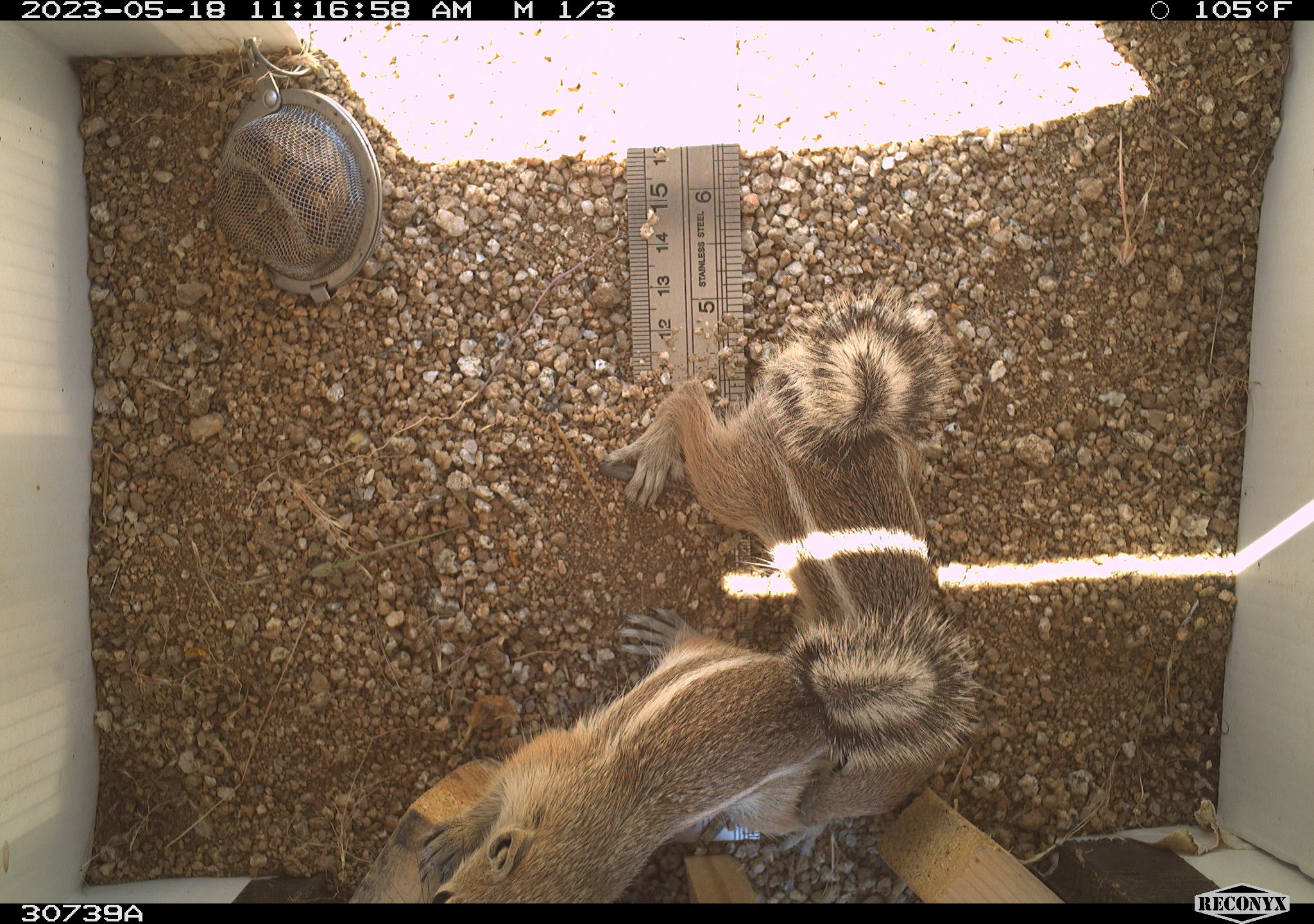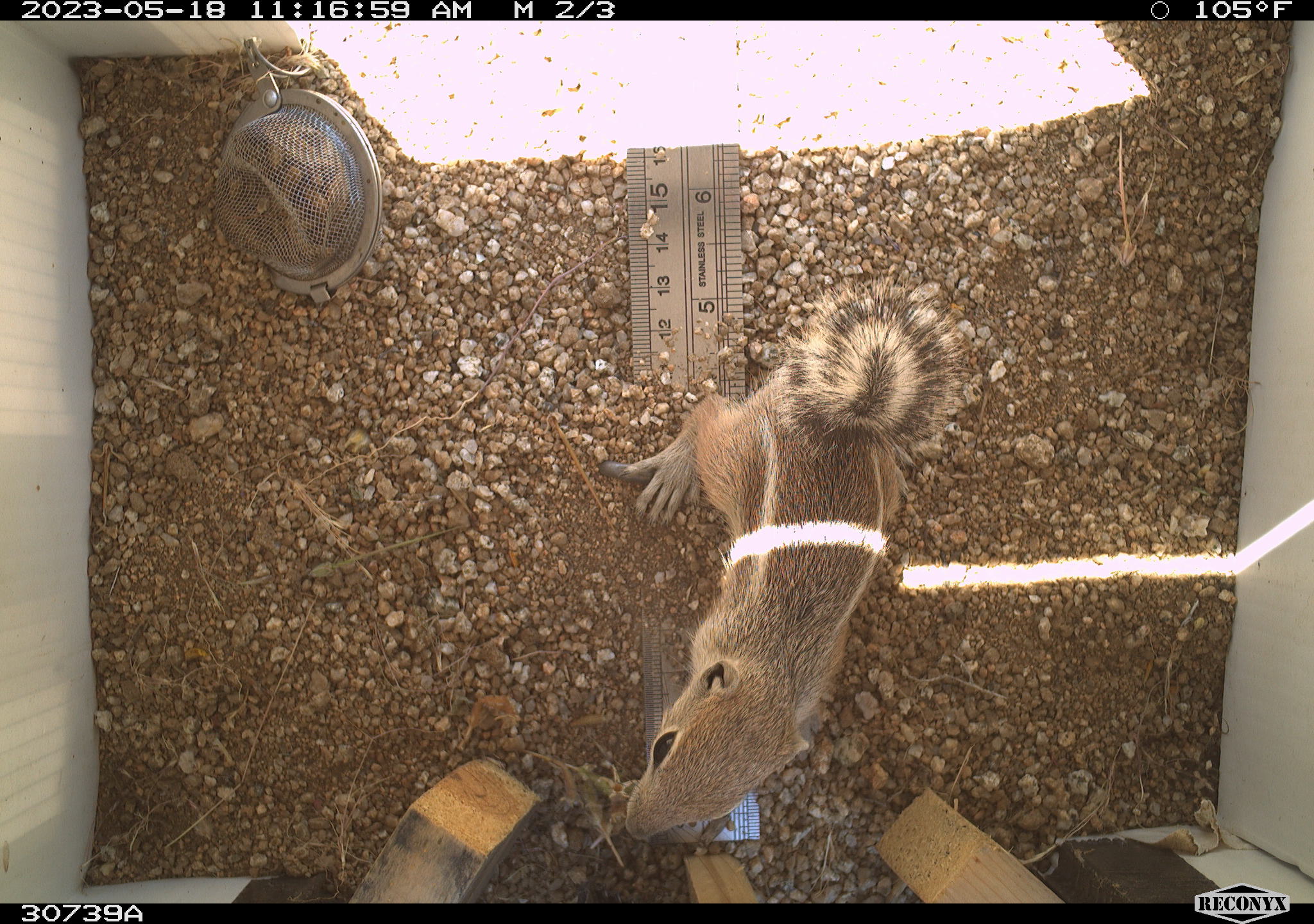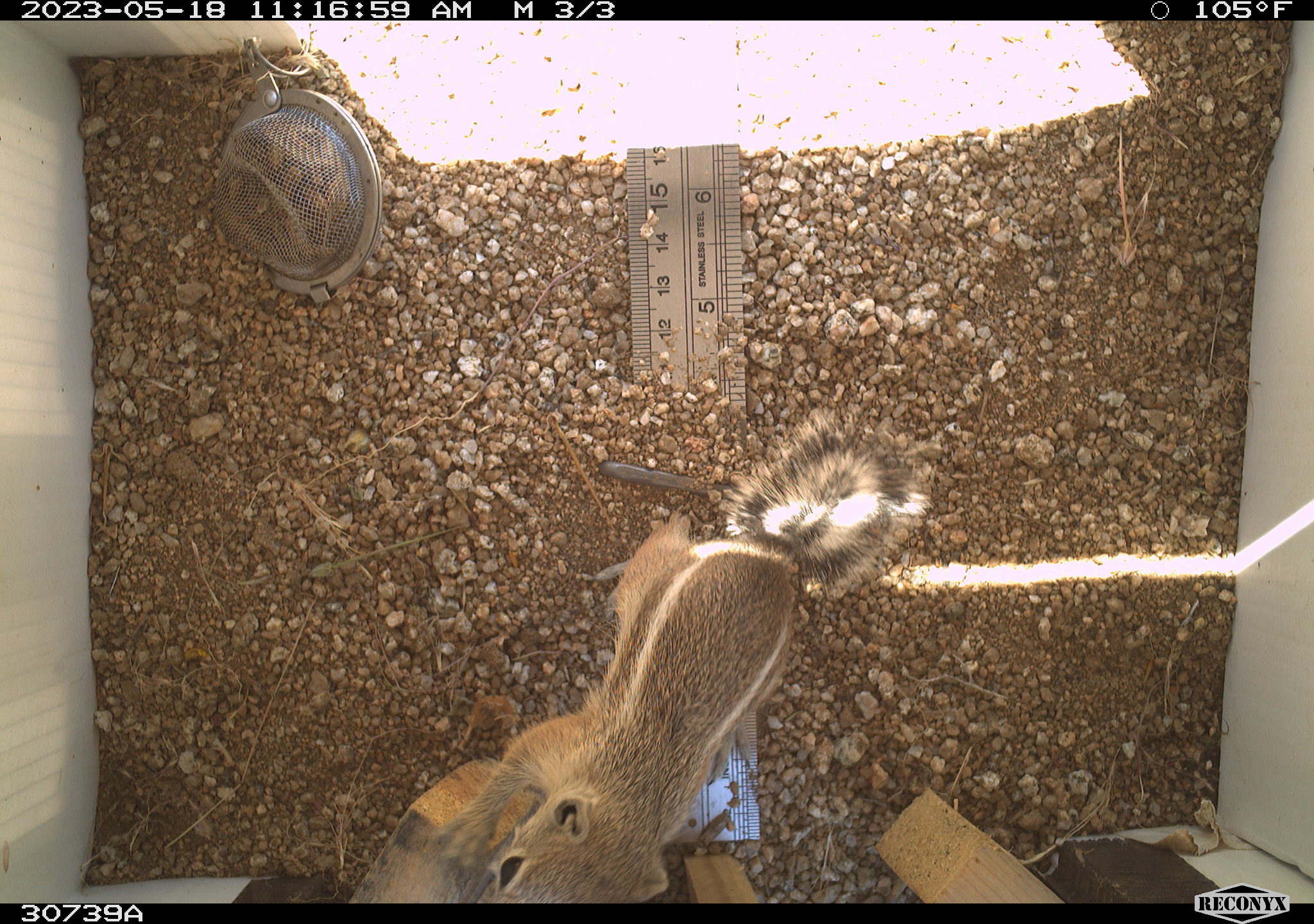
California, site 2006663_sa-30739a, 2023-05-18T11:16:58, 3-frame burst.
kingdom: Animalia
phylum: Chordata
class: Mammalia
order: Rodentia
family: Sciuridae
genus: Ammospermophilus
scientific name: Ammospermophilus leucurus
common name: white-tailed antelope squirrel